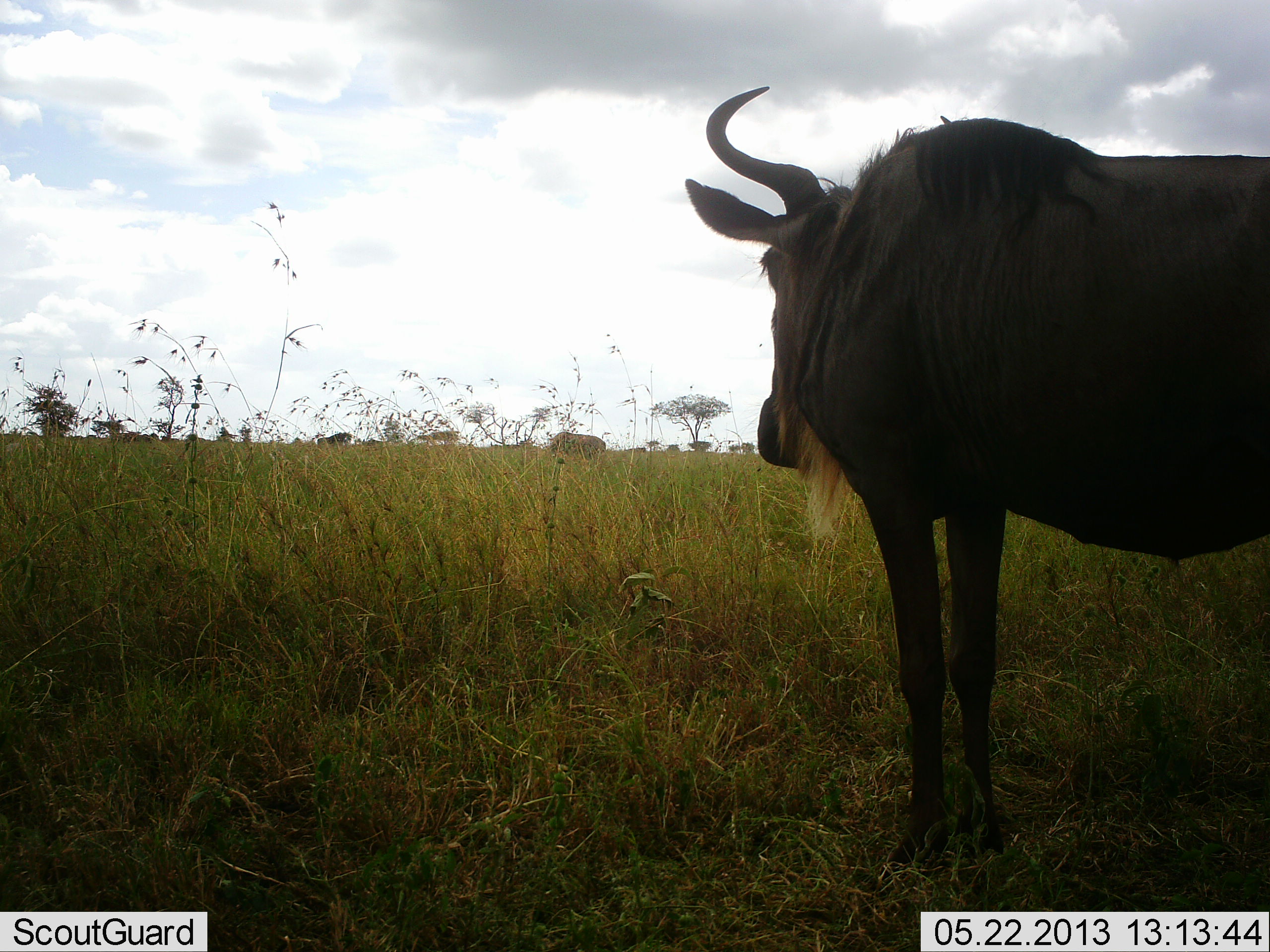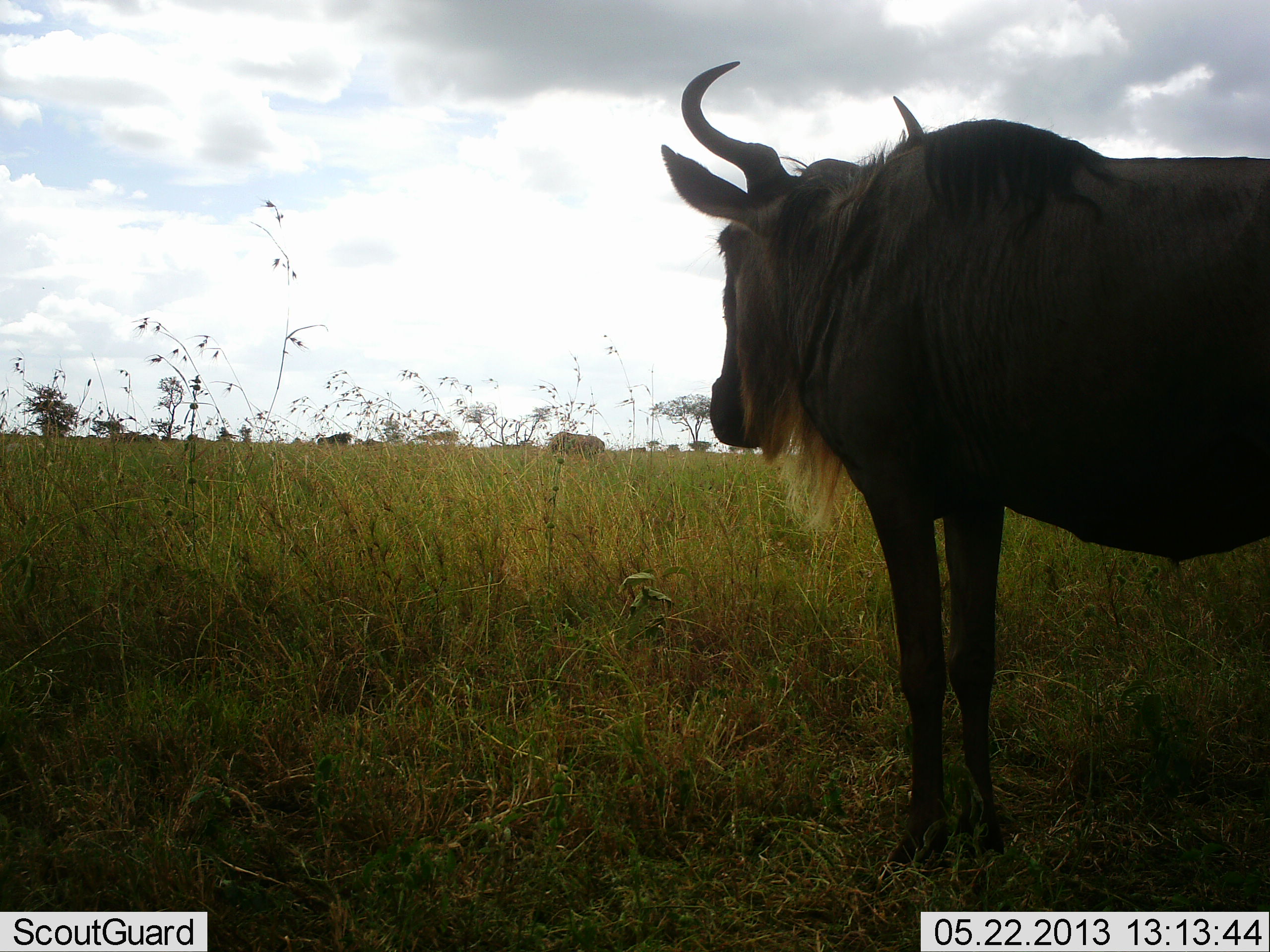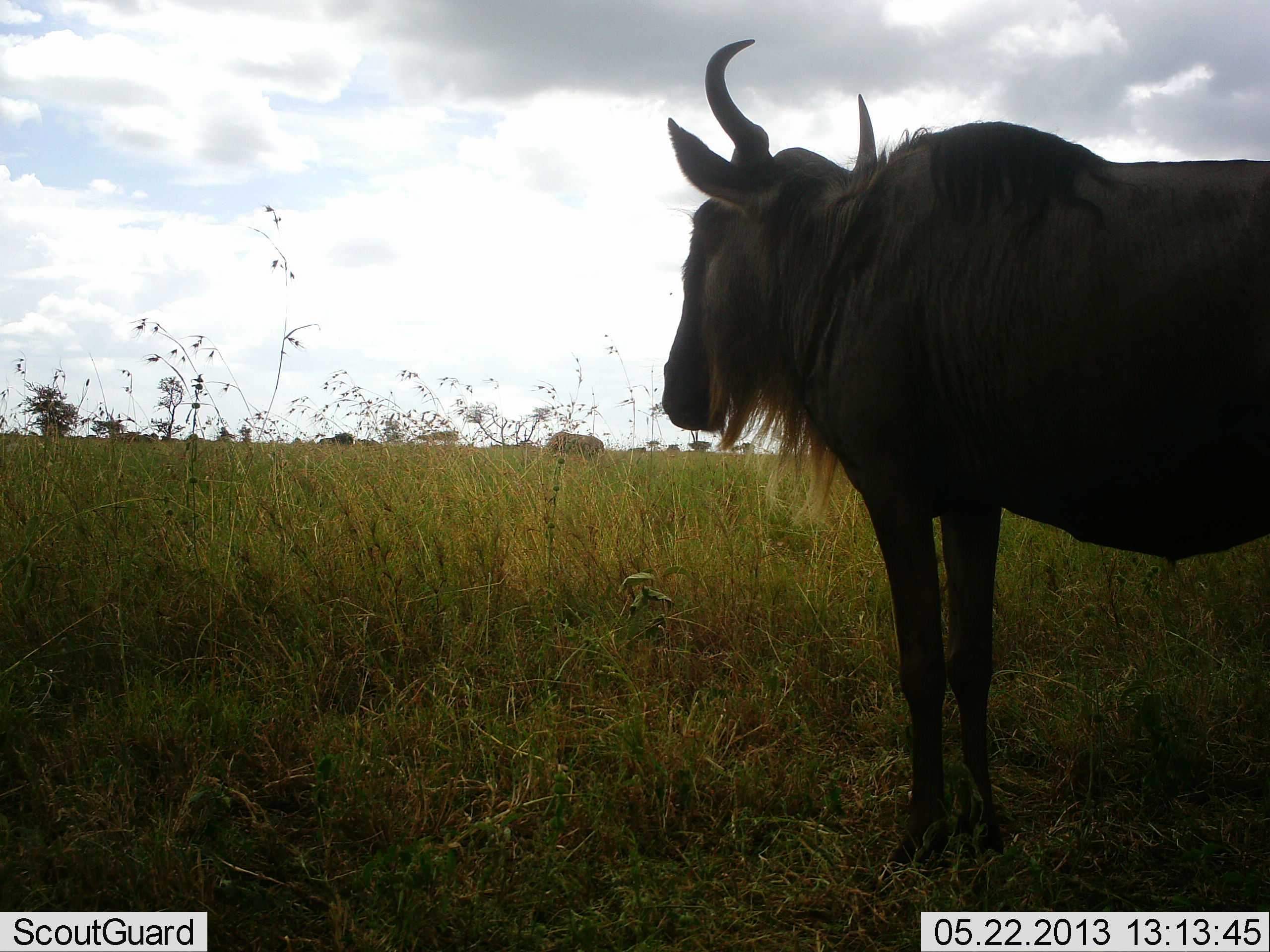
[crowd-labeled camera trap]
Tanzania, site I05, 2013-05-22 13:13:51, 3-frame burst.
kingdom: Animalia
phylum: Chordata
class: Mammalia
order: Artiodactyla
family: Bovidae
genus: Connochaetes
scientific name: Connochaetes taurinus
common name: blue wildebeest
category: wildebeest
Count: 1.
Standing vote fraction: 96%.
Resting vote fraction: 0%.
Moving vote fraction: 8%.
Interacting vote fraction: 0%.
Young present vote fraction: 0%.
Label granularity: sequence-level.